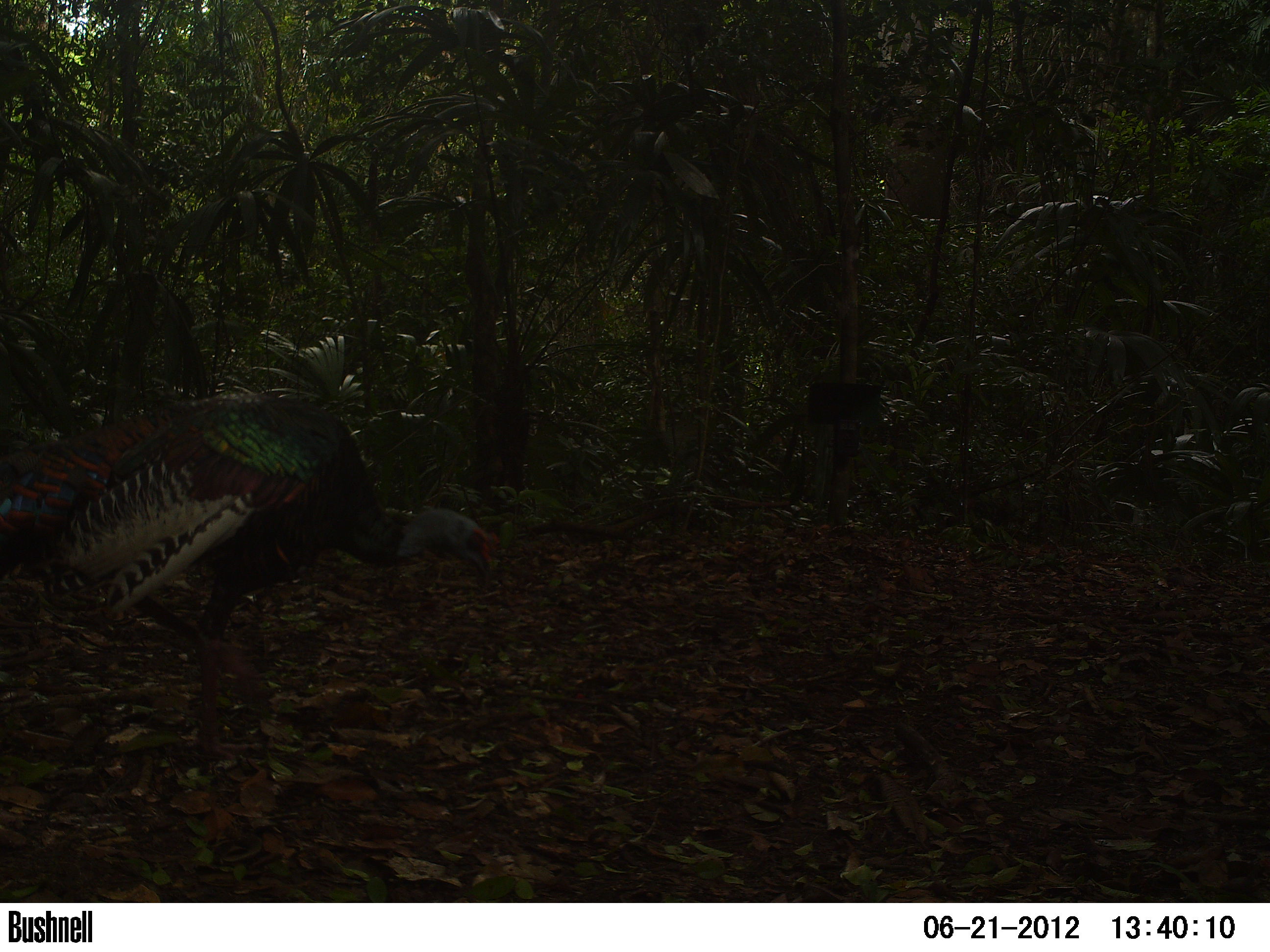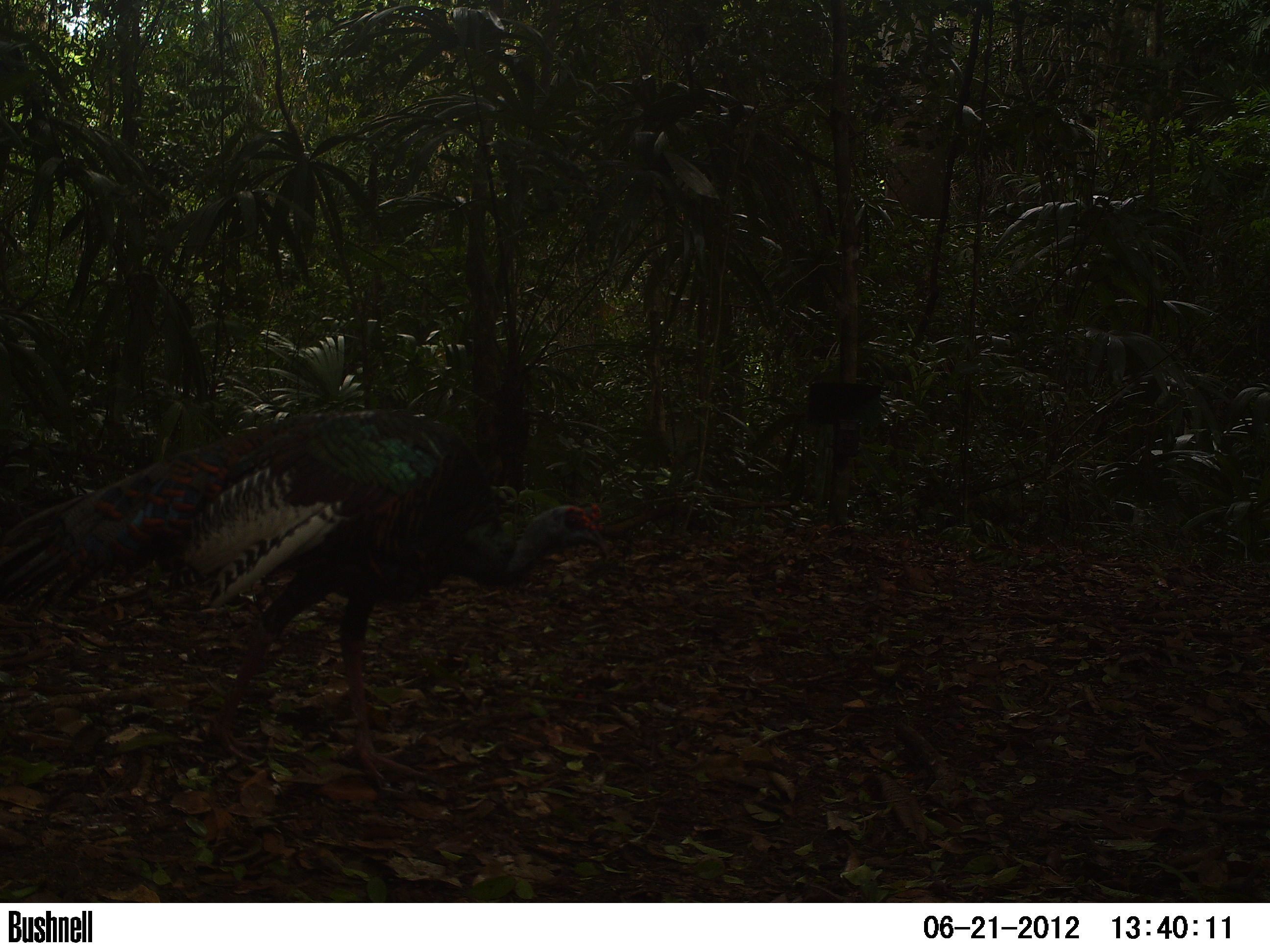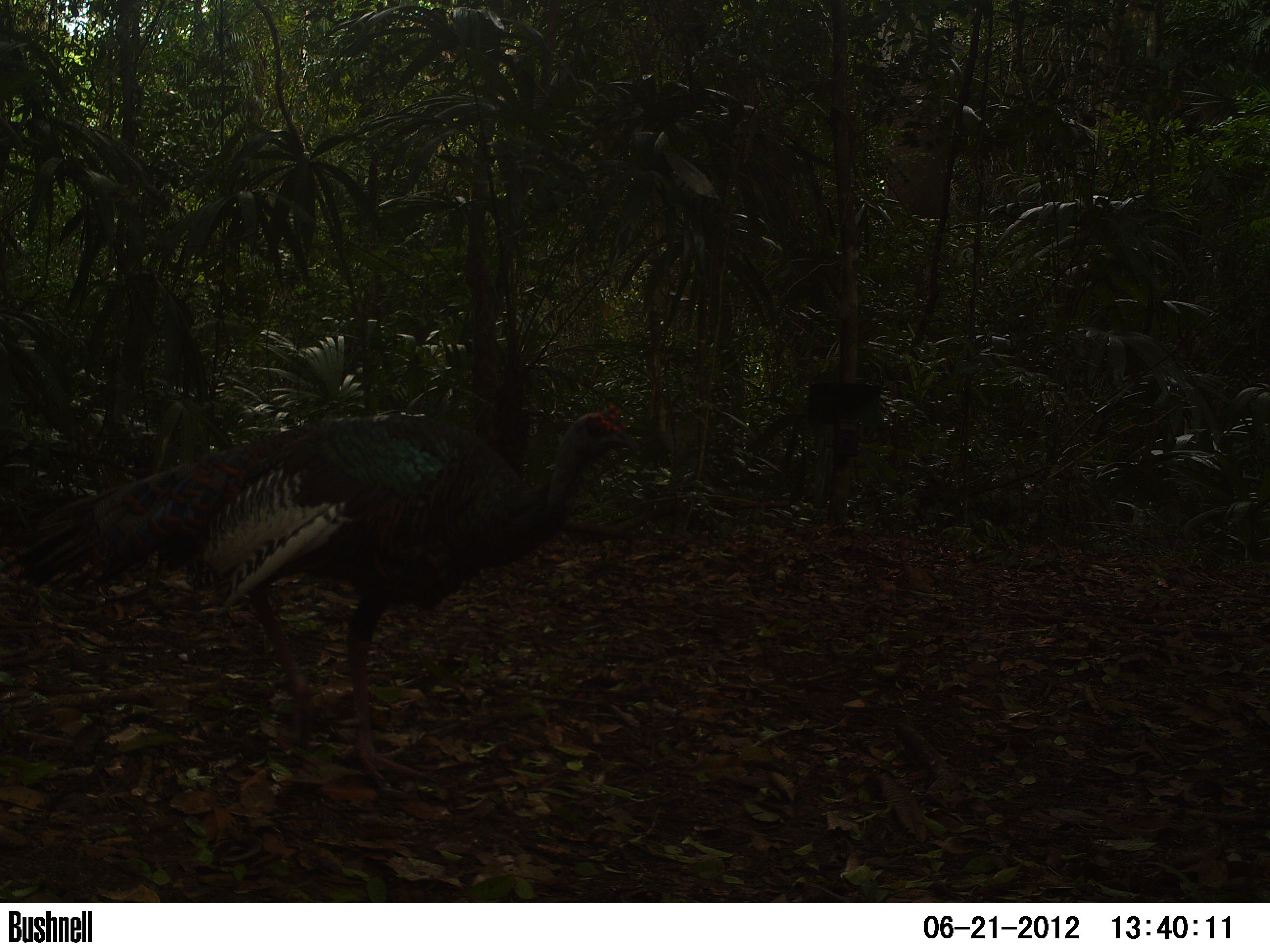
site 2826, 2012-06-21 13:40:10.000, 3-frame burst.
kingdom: Animalia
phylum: Chordata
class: Aves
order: Galliformes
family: Phasianidae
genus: Meleagris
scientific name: Meleagris ocellata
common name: ocellated turkey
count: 1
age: adult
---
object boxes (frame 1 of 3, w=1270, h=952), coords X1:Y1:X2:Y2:
meleagris ocellata: 0:389:501:760